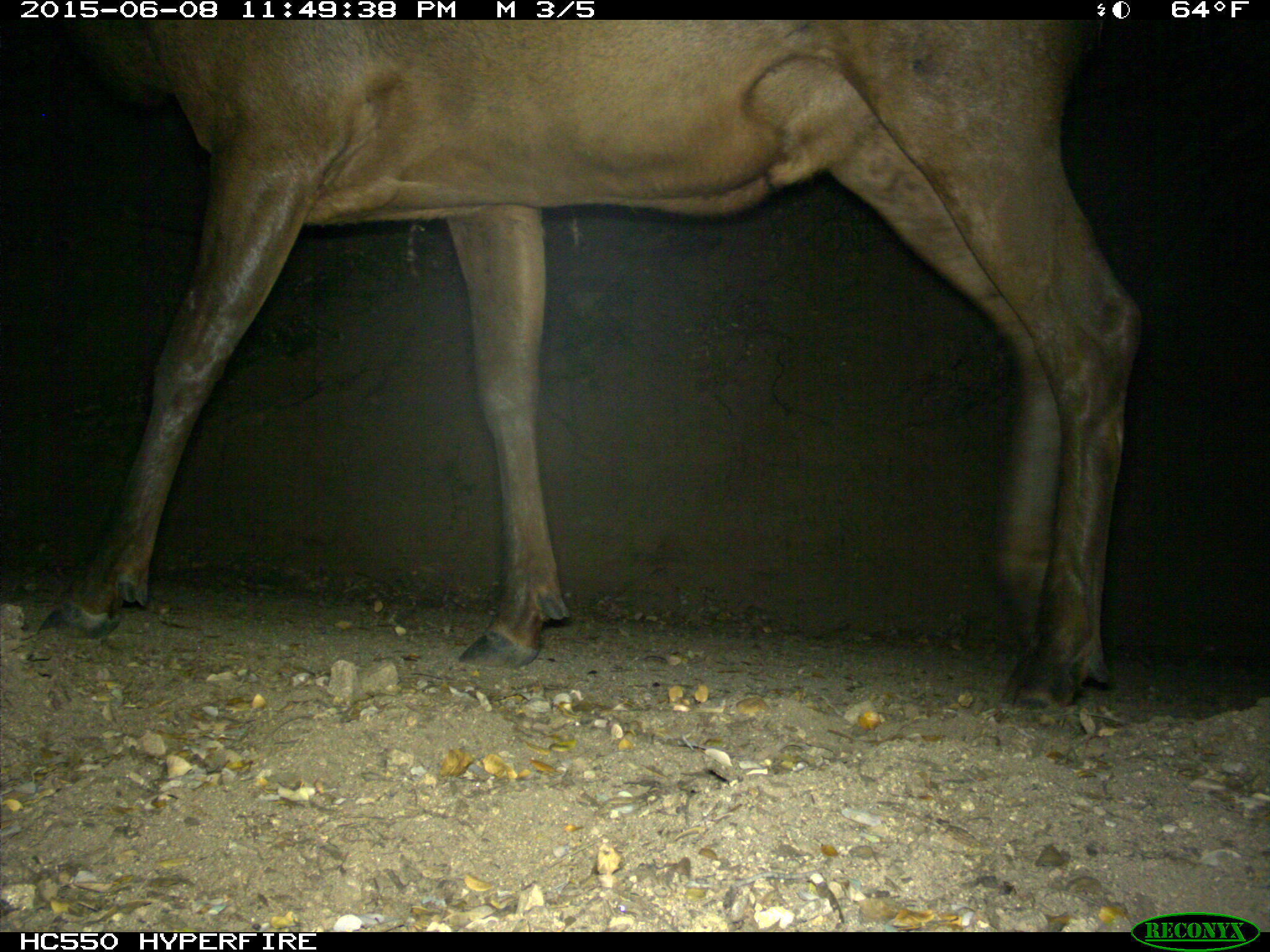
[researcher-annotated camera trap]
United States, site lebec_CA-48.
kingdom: Animalia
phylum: Chordata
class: Mammalia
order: Artiodactyla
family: Cervidae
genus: Cervus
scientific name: Cervus canadensis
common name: elk